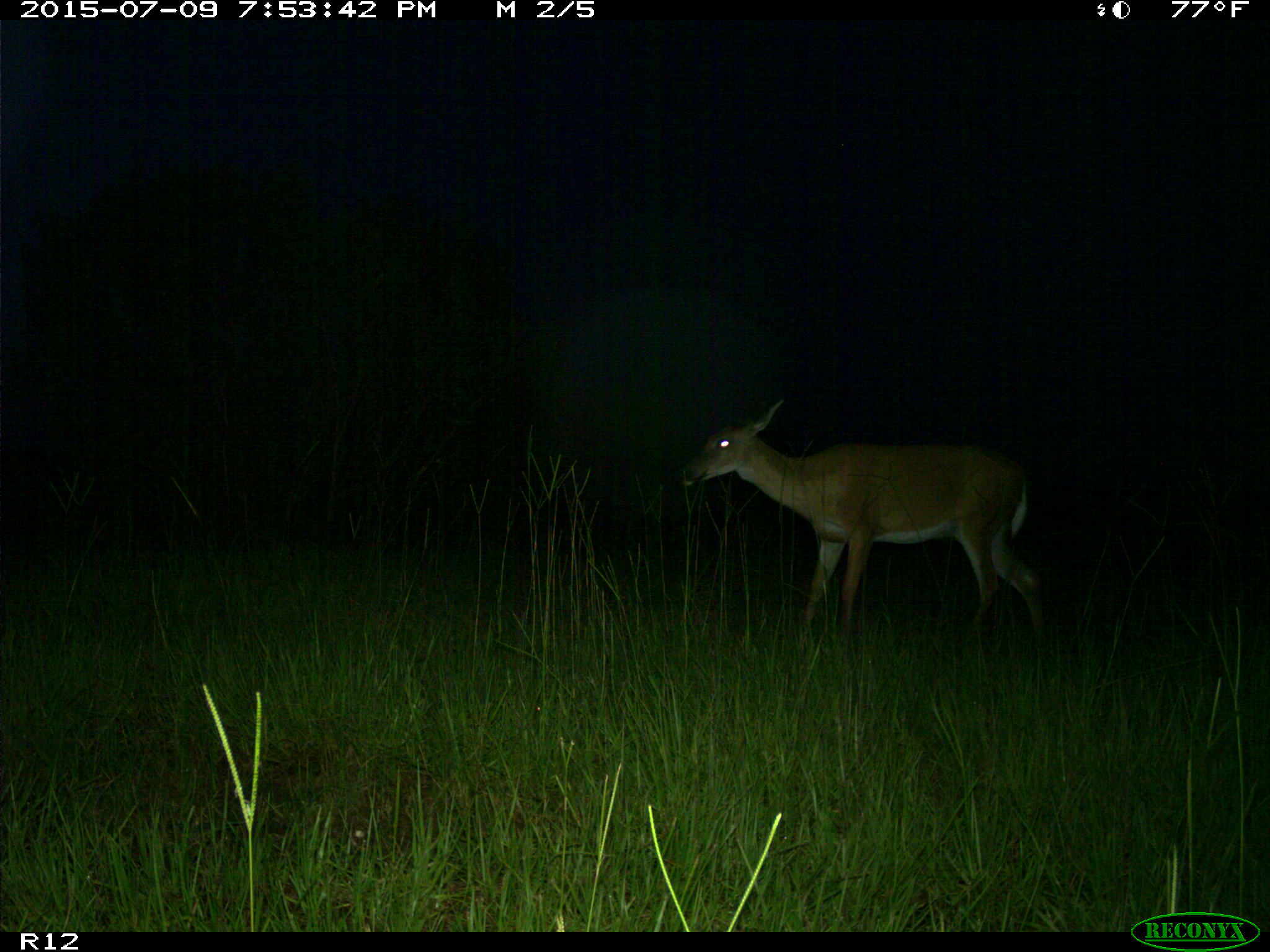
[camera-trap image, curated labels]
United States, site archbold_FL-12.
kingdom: Animalia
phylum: Chordata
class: Mammalia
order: Artiodactyla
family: Cervidae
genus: Odocoileus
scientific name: Odocoileus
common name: deer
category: unidentified deer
Unidentified deer (deer) (Odocoileus).